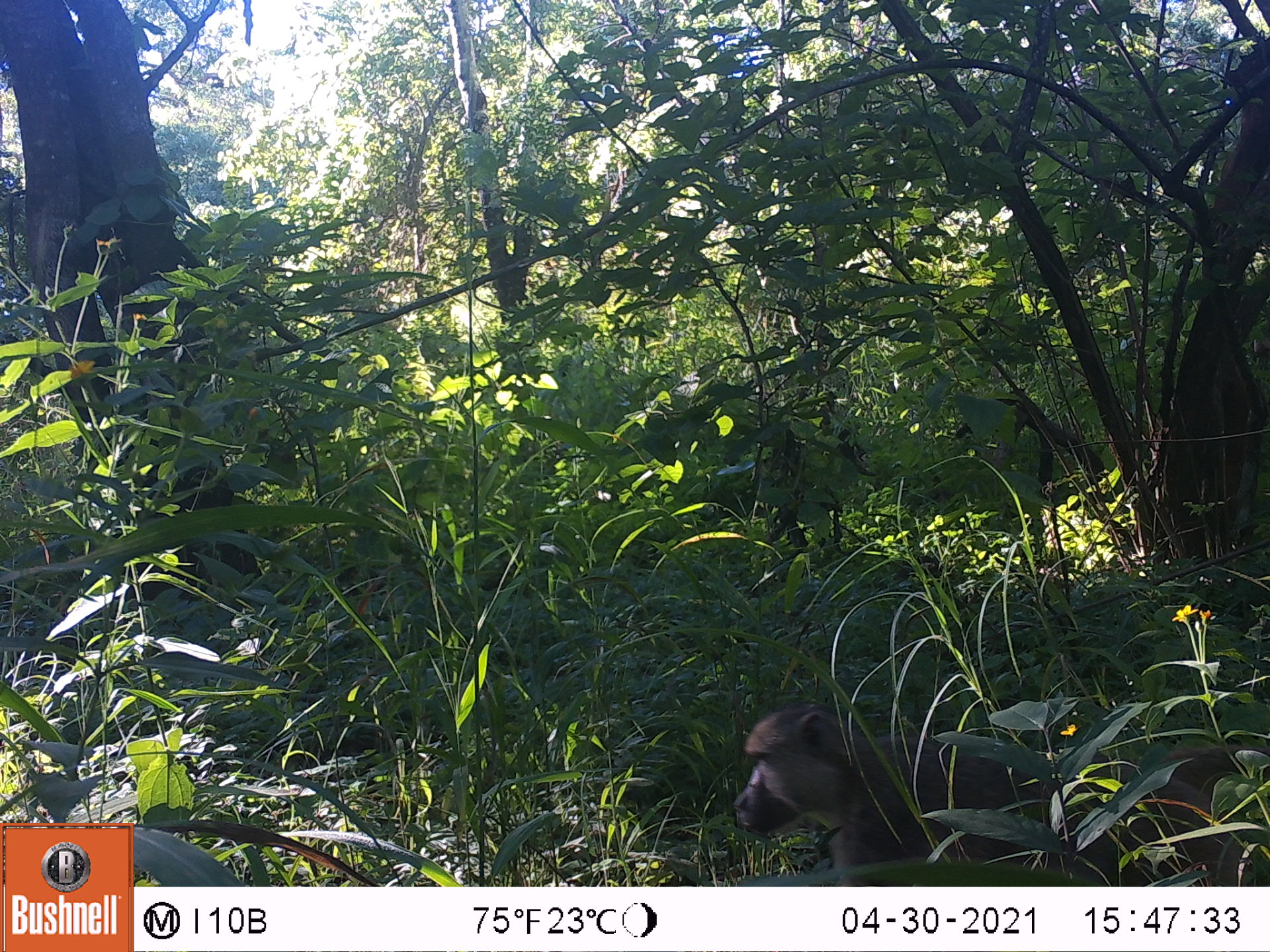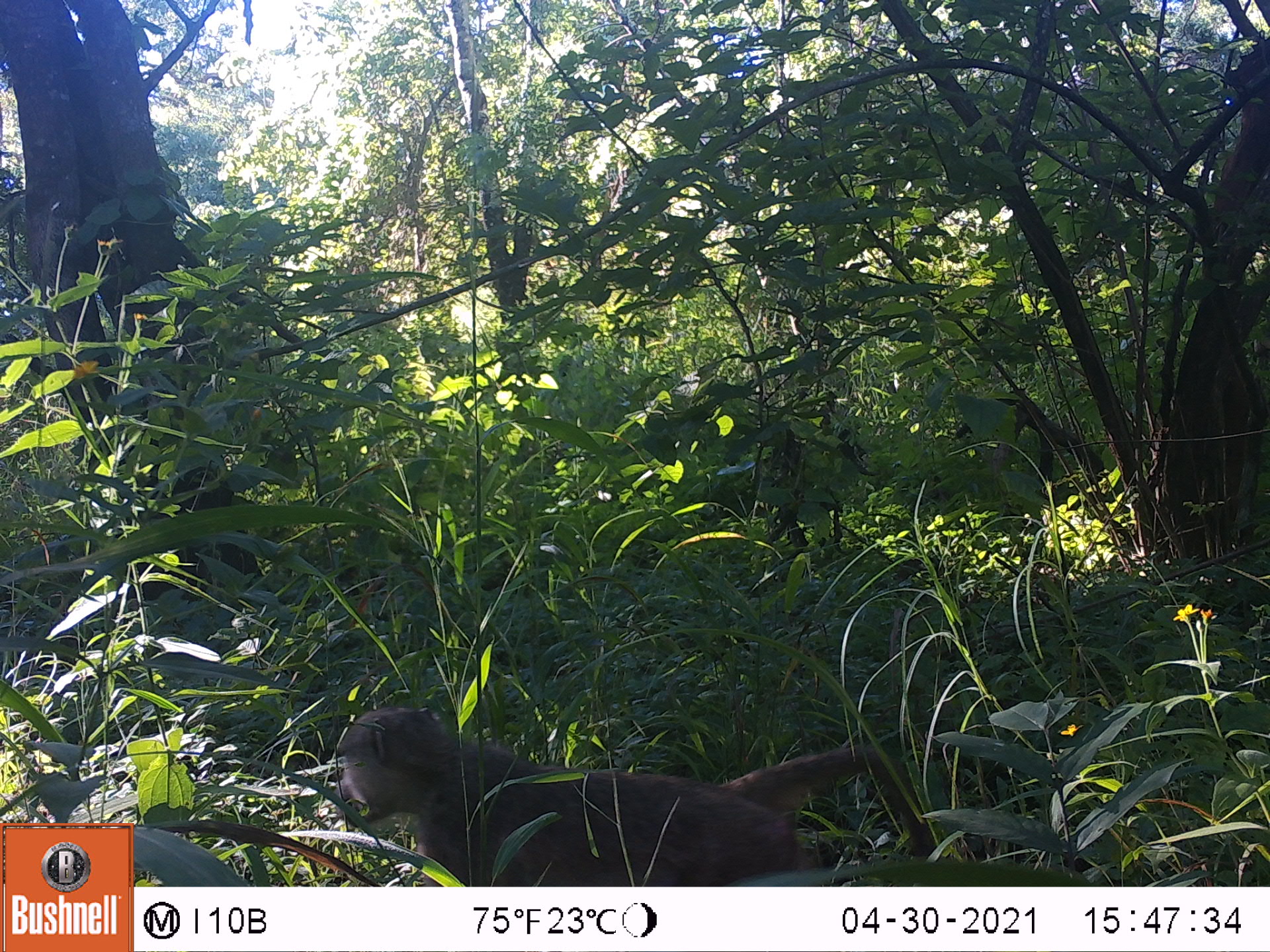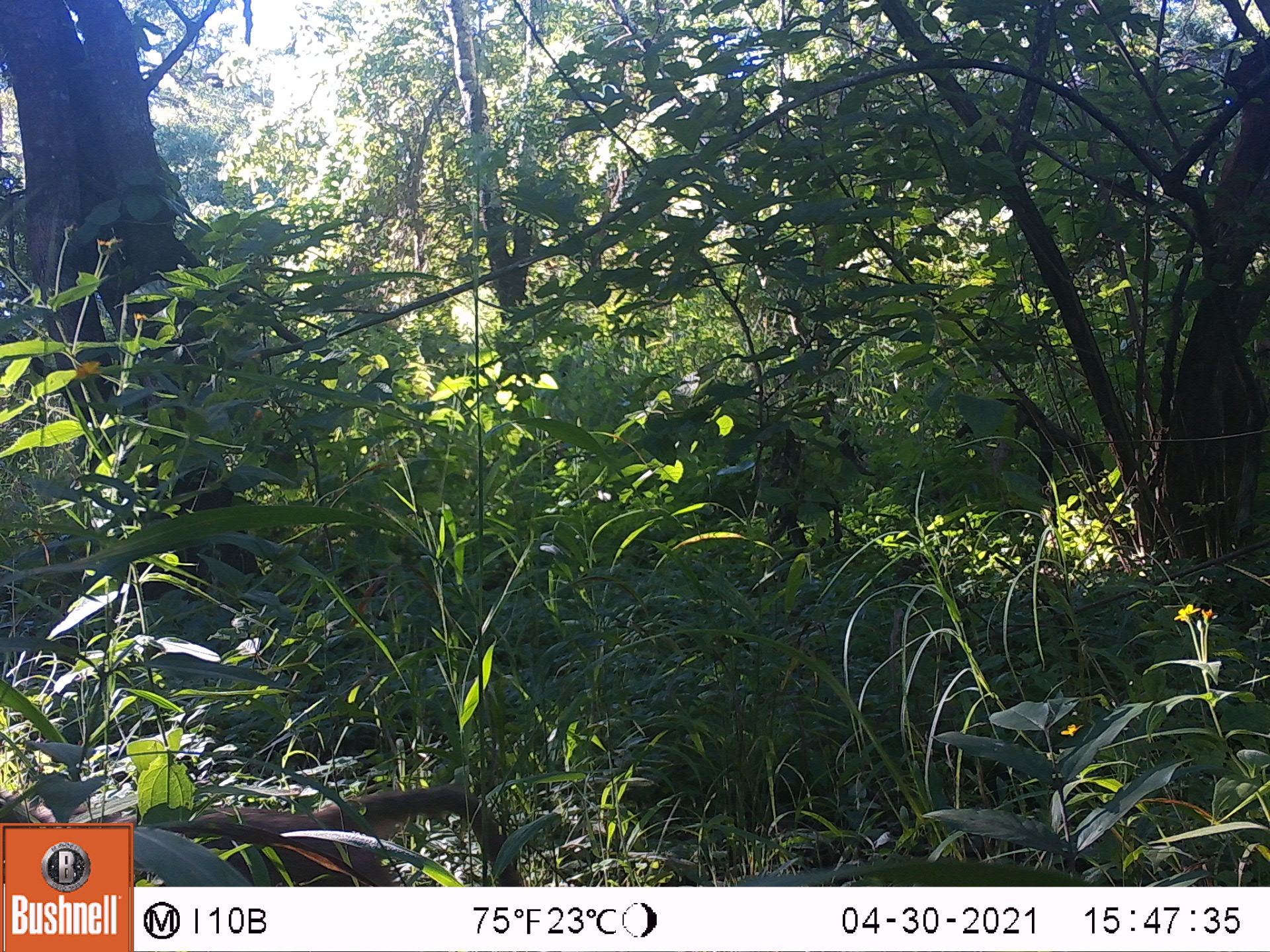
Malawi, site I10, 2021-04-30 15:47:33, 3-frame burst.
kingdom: Animalia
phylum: Chordata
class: Mammalia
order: Primates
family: Cercopithecidae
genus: Papio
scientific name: Papio cynocephalus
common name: yellow baboon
Yellow baboon (Papio cynocephalus), count 1.